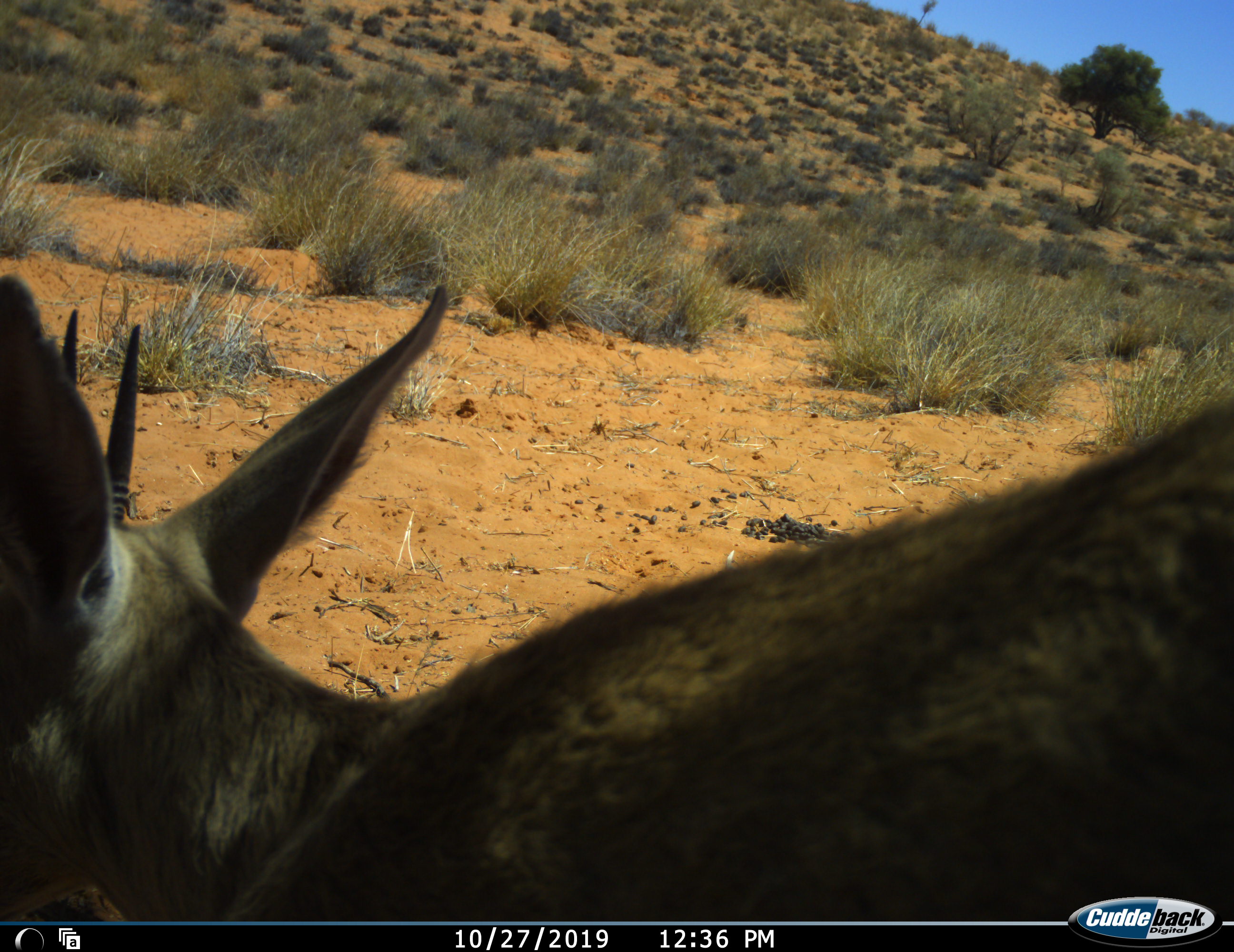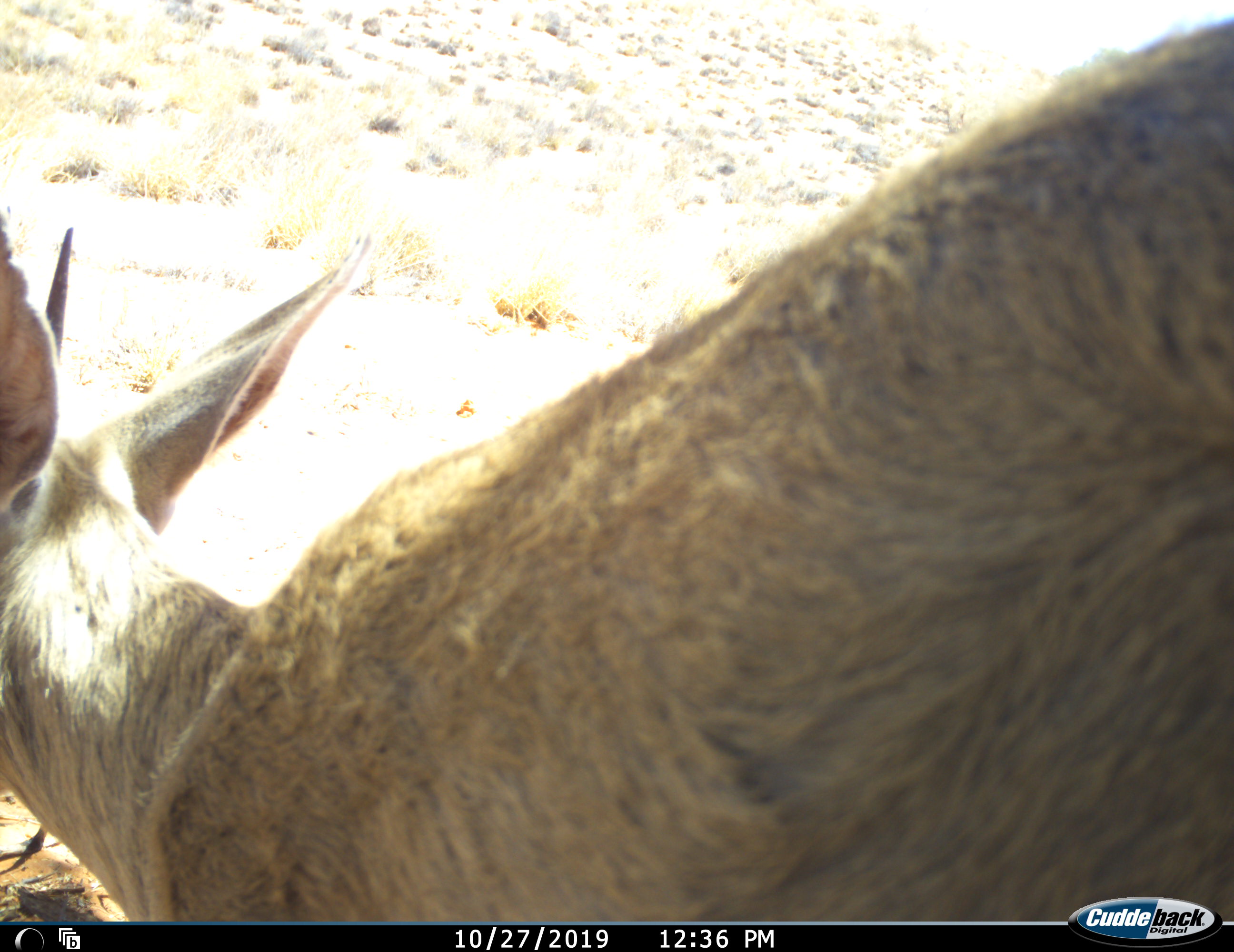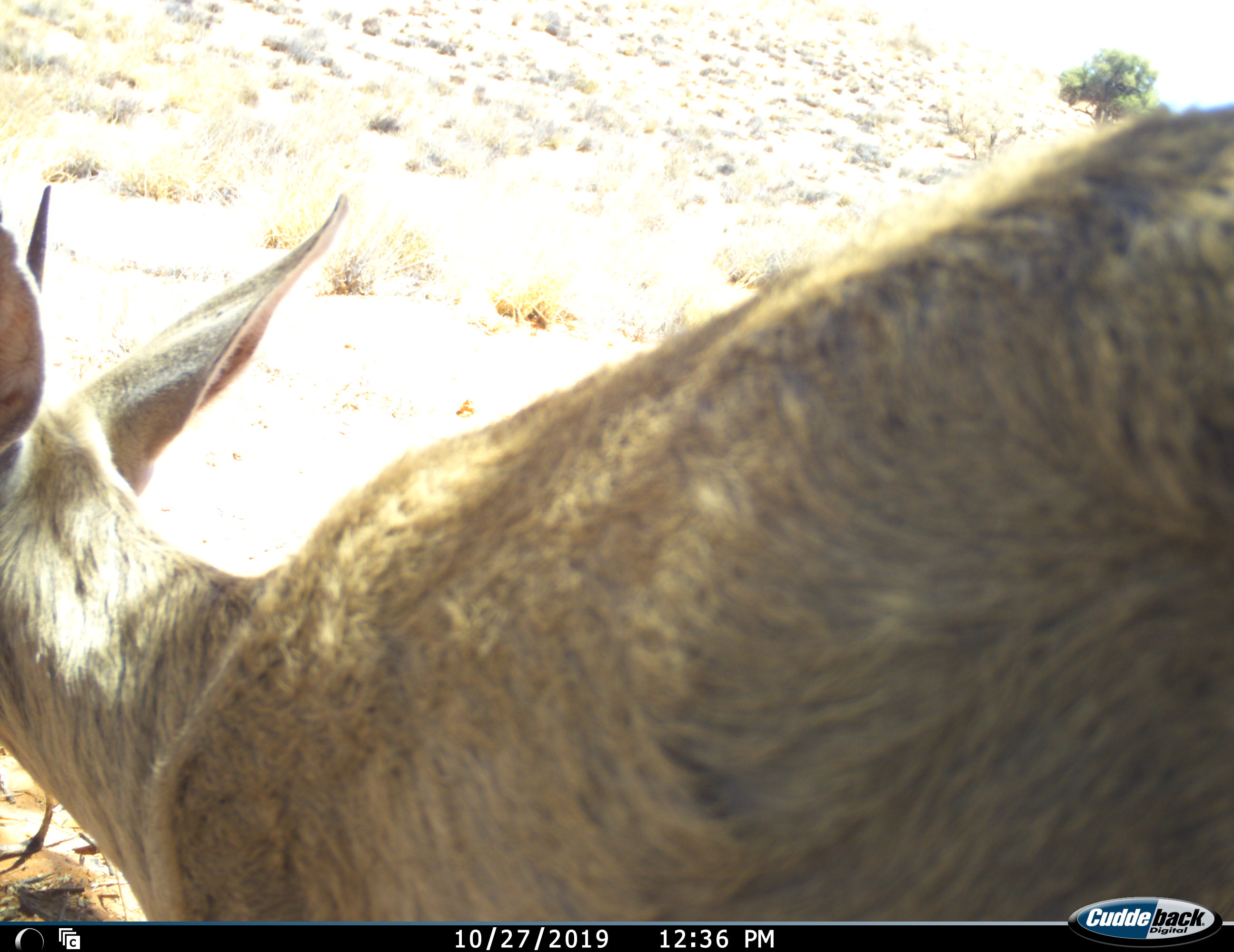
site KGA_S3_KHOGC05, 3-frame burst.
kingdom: Animalia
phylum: Chordata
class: Mammalia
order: Artiodactyla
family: Bovidae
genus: Sylvicapra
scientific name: Sylvicapra grimmia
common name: common duiker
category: duikercommongrey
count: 1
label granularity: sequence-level